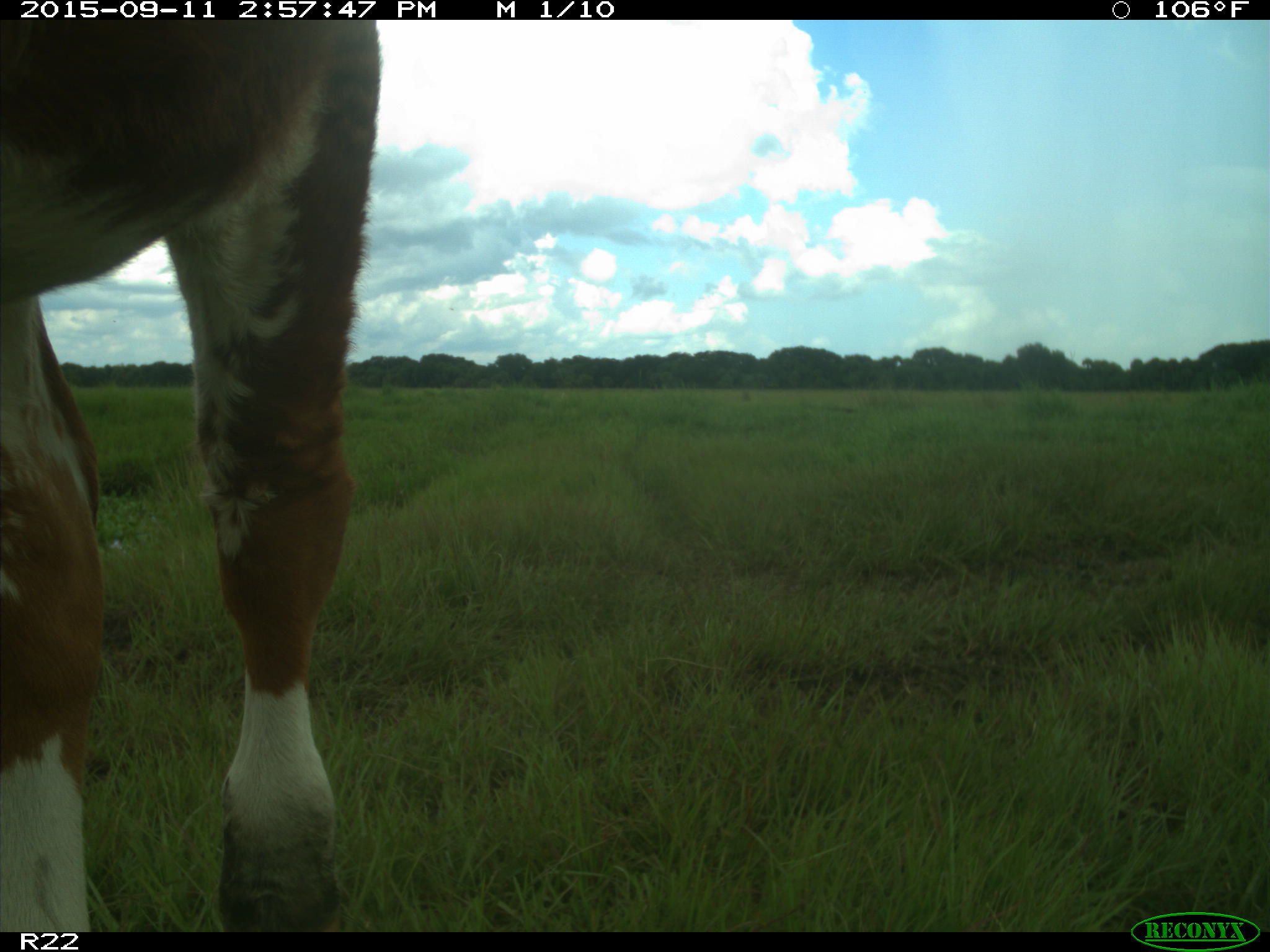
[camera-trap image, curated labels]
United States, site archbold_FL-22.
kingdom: Animalia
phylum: Chordata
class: Mammalia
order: Artiodactyla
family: Bovidae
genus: Bos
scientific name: Bos taurus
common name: domestic cow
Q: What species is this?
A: Bos taurus (domestic cow).